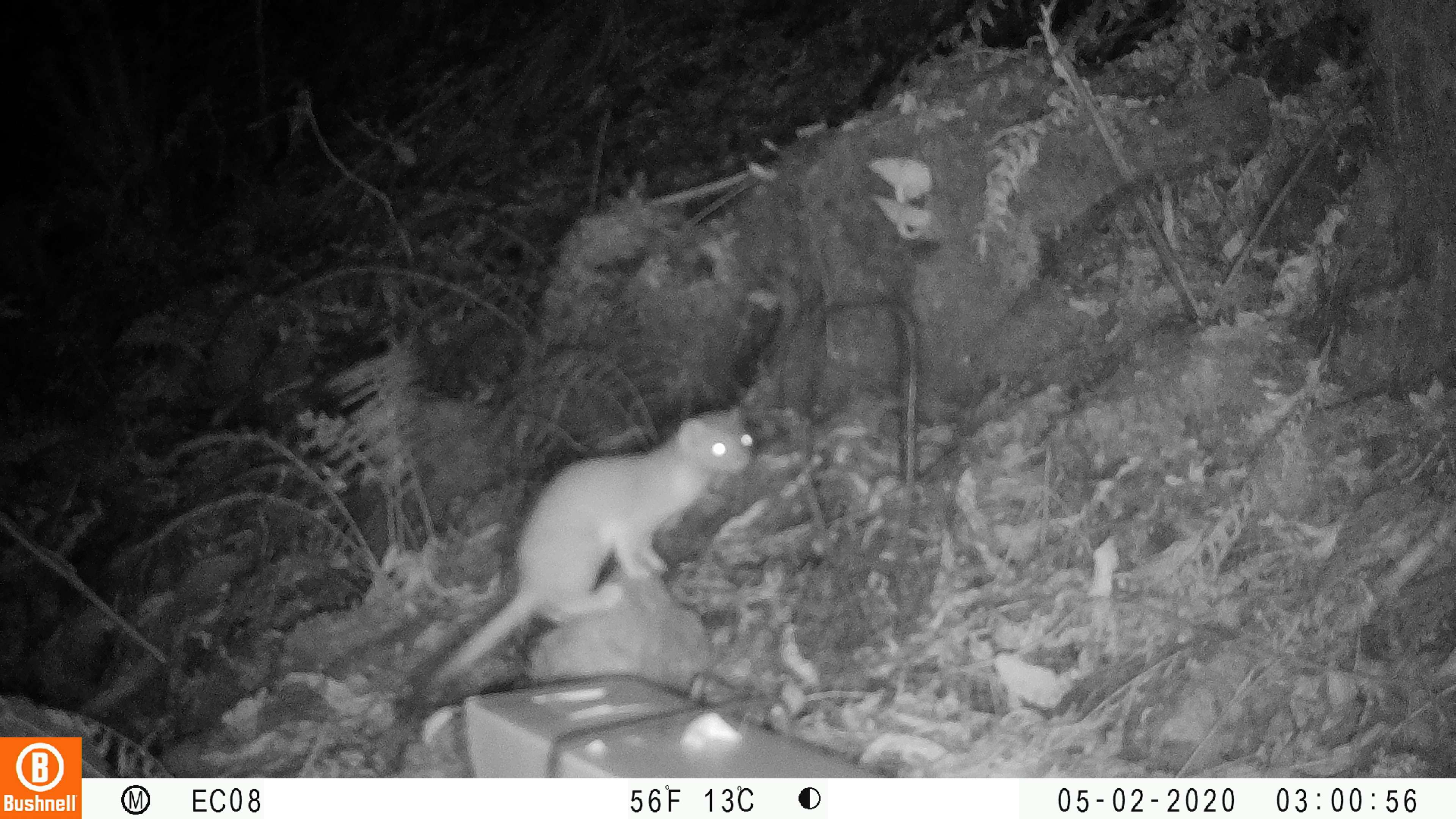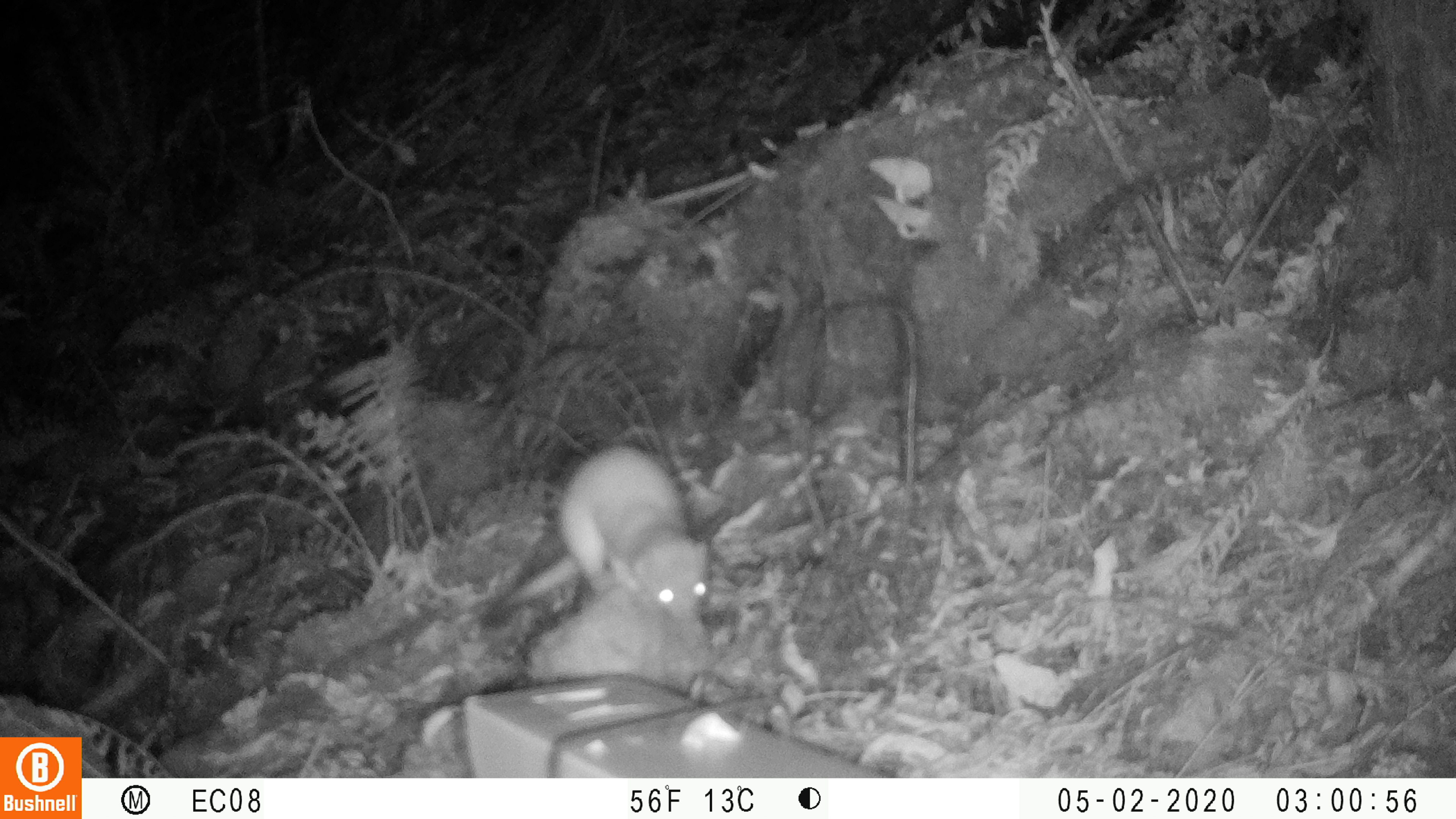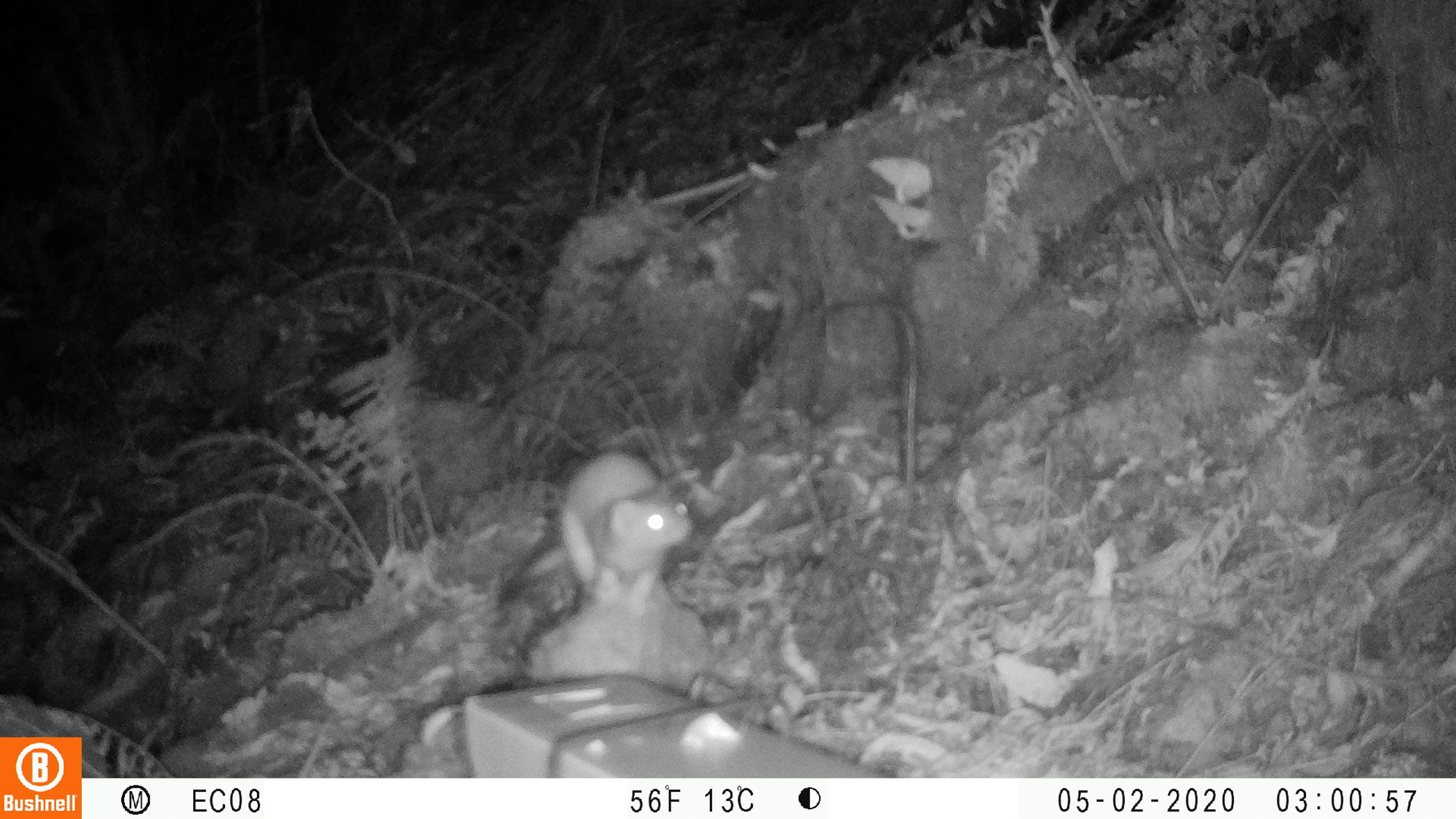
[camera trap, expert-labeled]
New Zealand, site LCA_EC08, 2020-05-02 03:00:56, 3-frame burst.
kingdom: Animalia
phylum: Chordata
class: Mammalia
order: Carnivora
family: Mustelidae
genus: Mustela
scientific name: Mustela erminea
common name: stoat